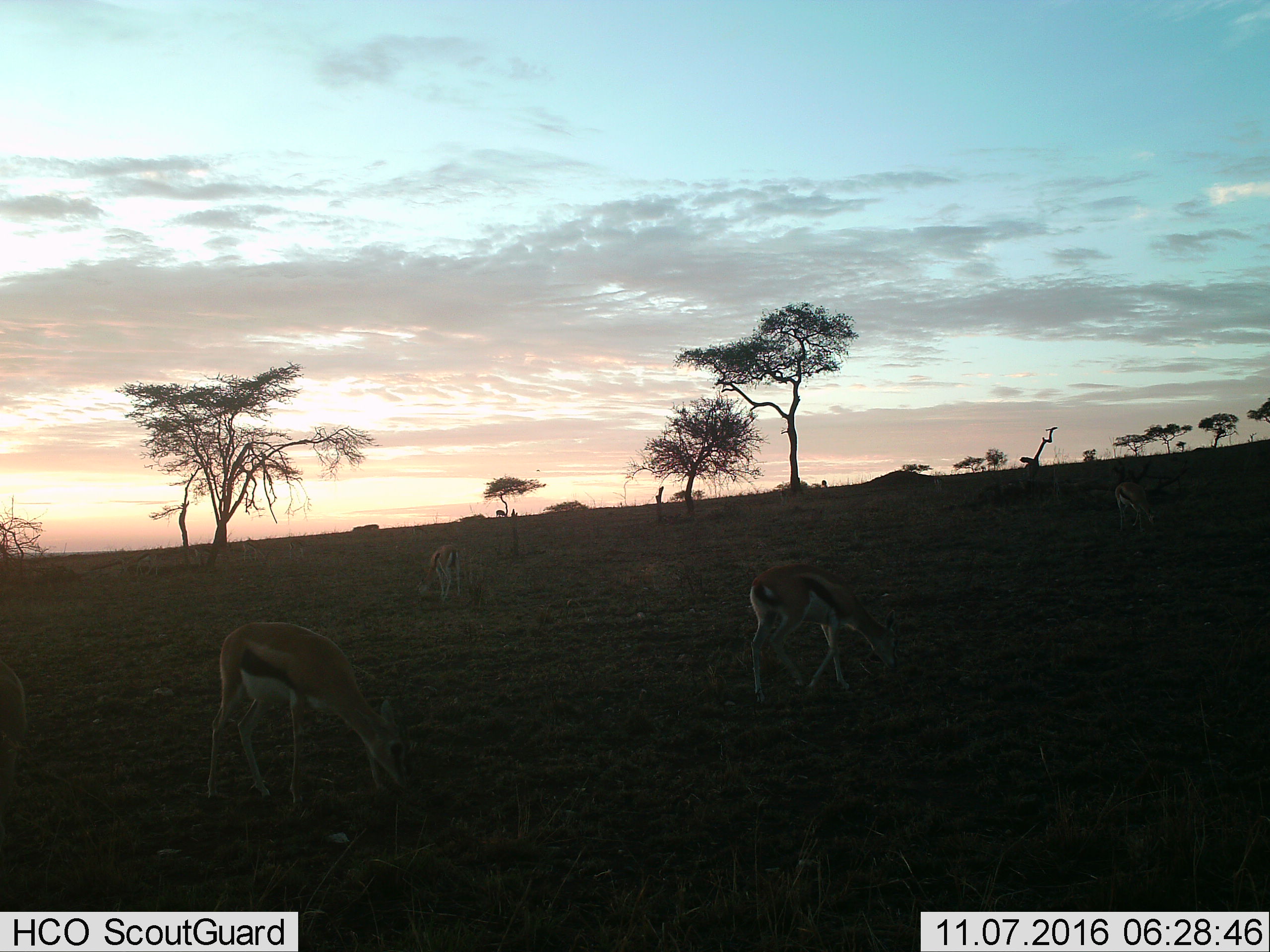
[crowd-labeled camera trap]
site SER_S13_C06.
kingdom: Animalia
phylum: Chordata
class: Mammalia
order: Artiodactyla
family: Bovidae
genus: Eudorcas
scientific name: Eudorcas thomsonii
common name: thomson's gazelle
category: gazellethomsons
Gazellethomsons (thomson's gazelle) (Eudorcas thomsonii), count 4. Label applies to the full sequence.